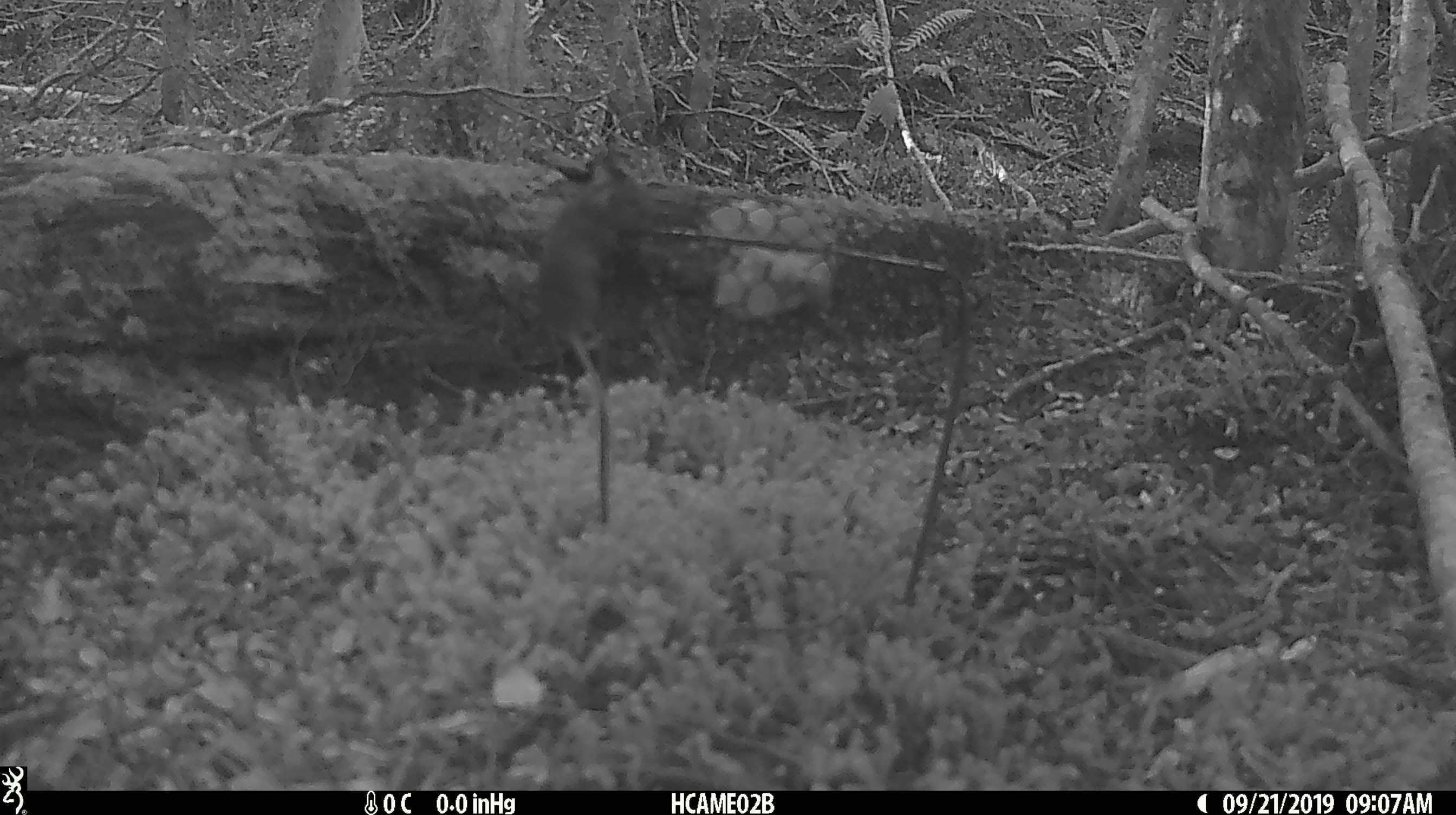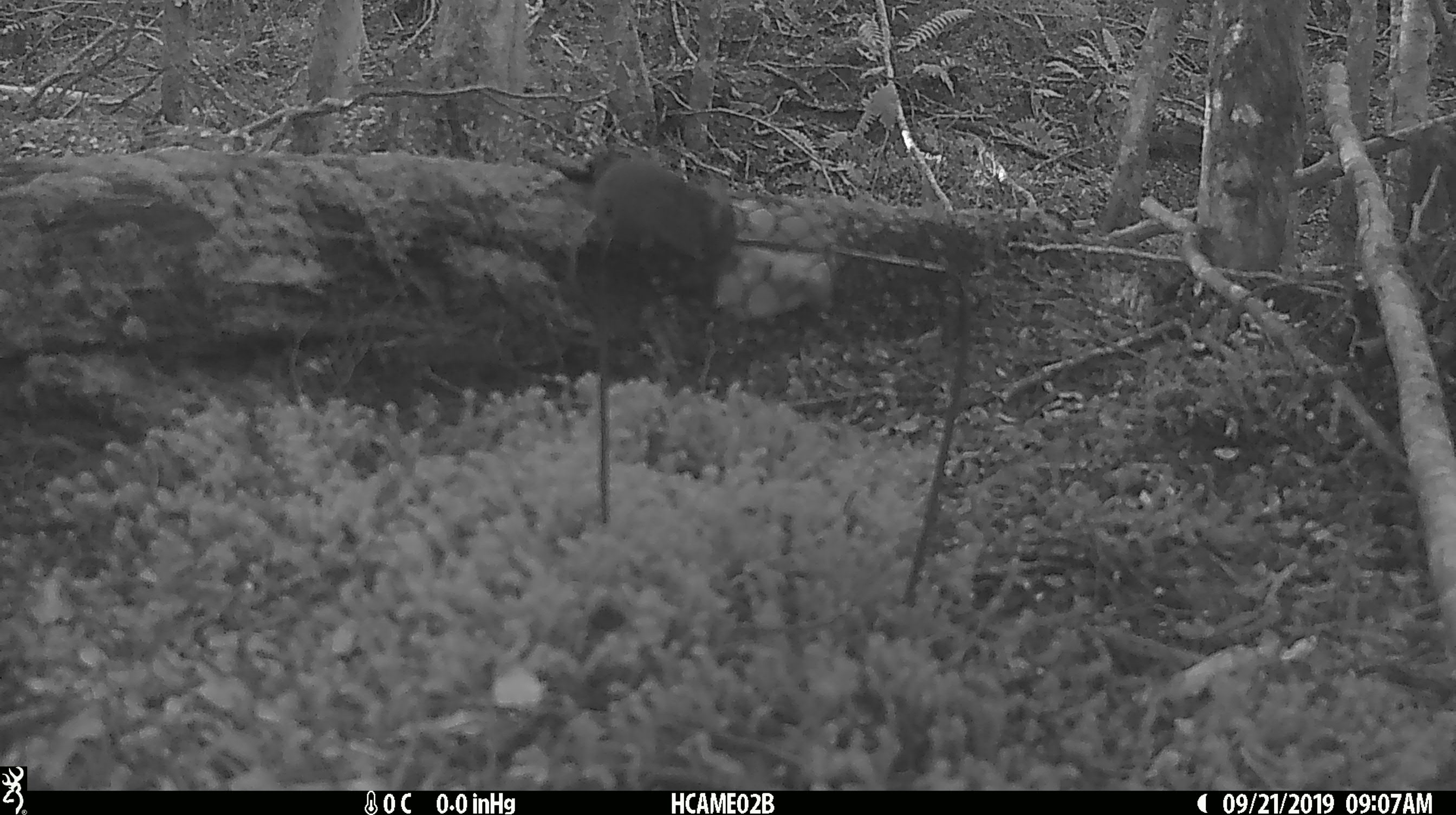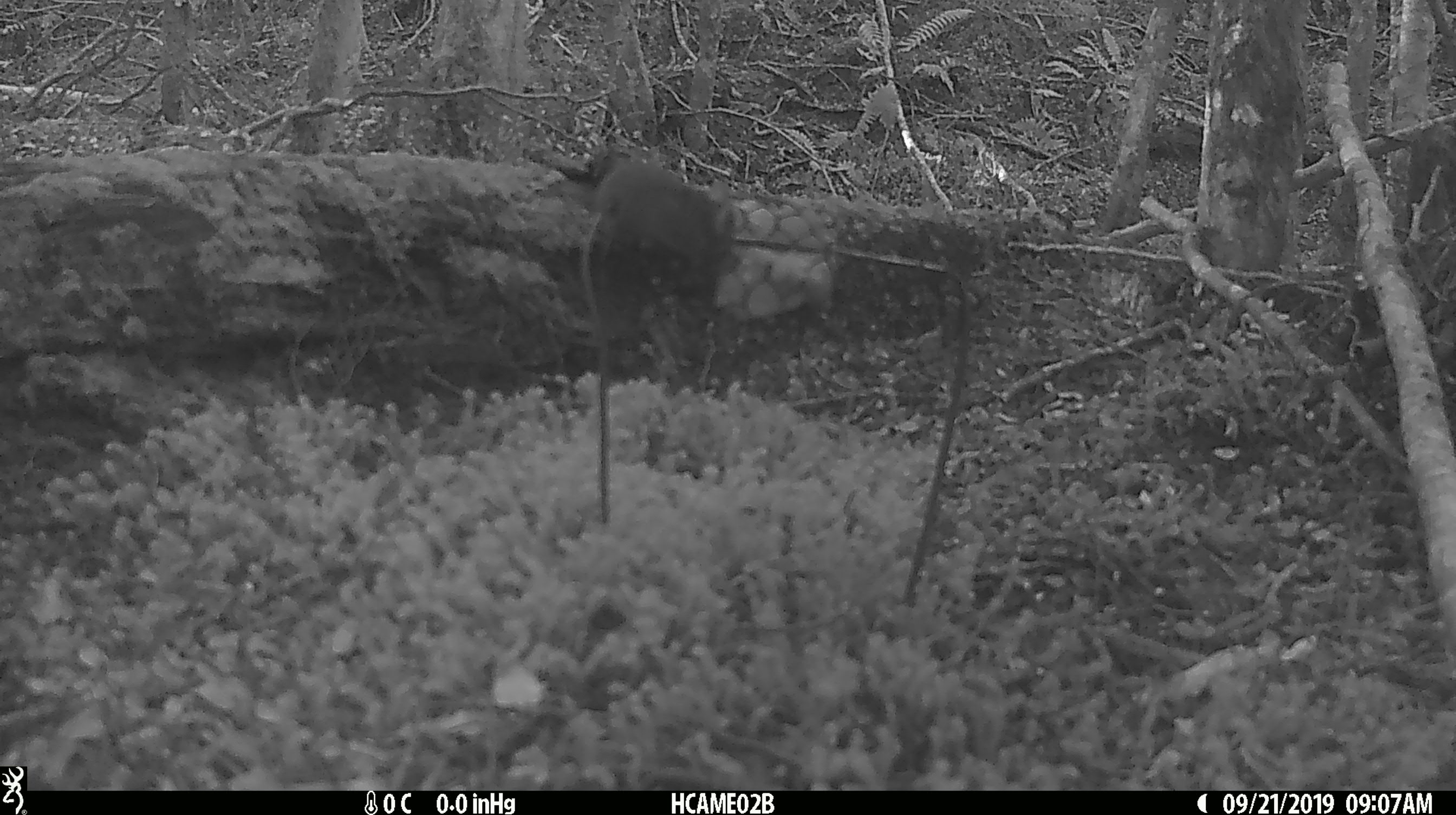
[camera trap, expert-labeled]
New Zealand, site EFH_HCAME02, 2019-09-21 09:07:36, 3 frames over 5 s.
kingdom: Animalia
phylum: Chordata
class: Mammalia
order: Rodentia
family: Muridae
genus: Mus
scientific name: Mus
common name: mouse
Mouse (Mus).